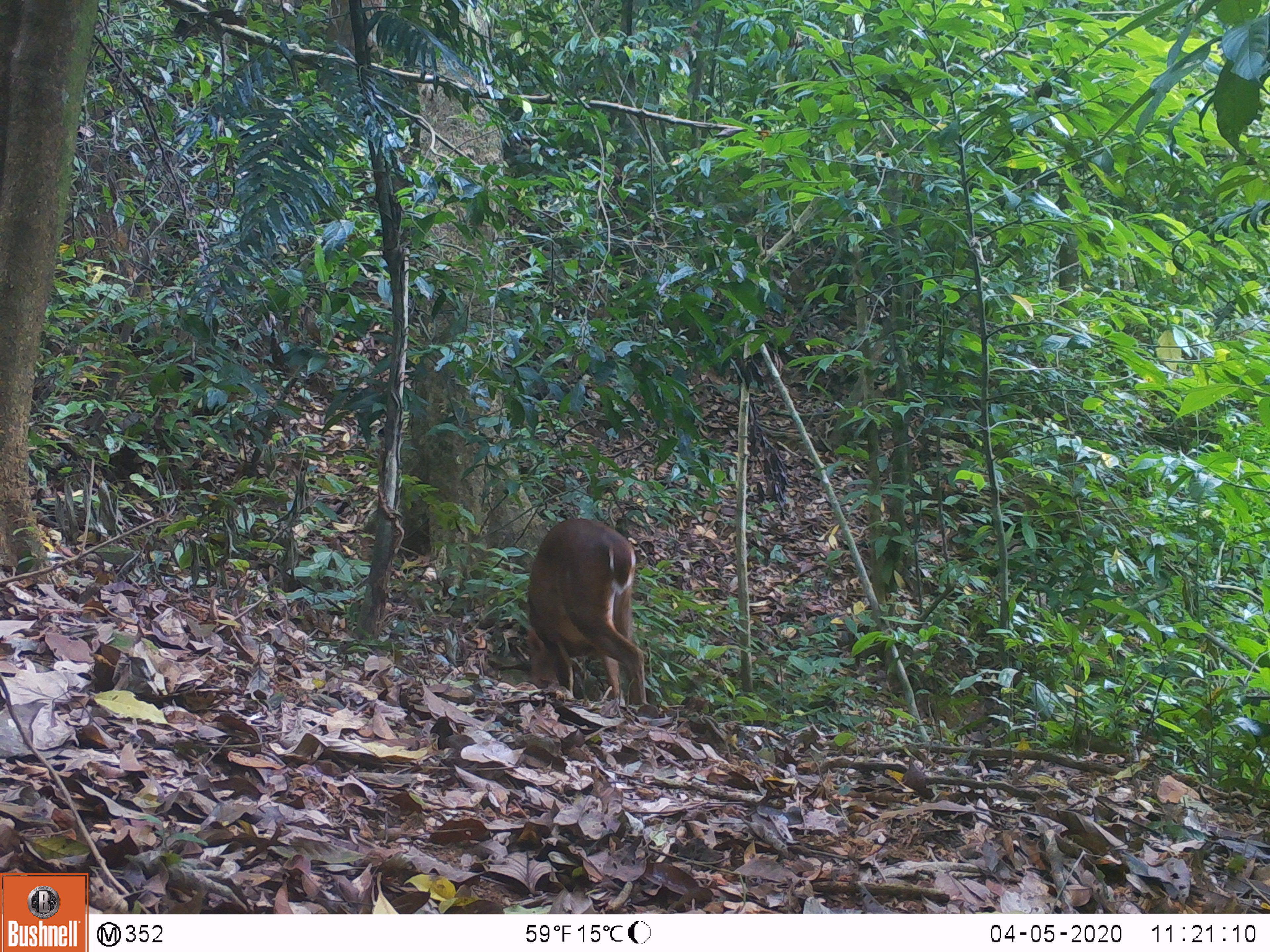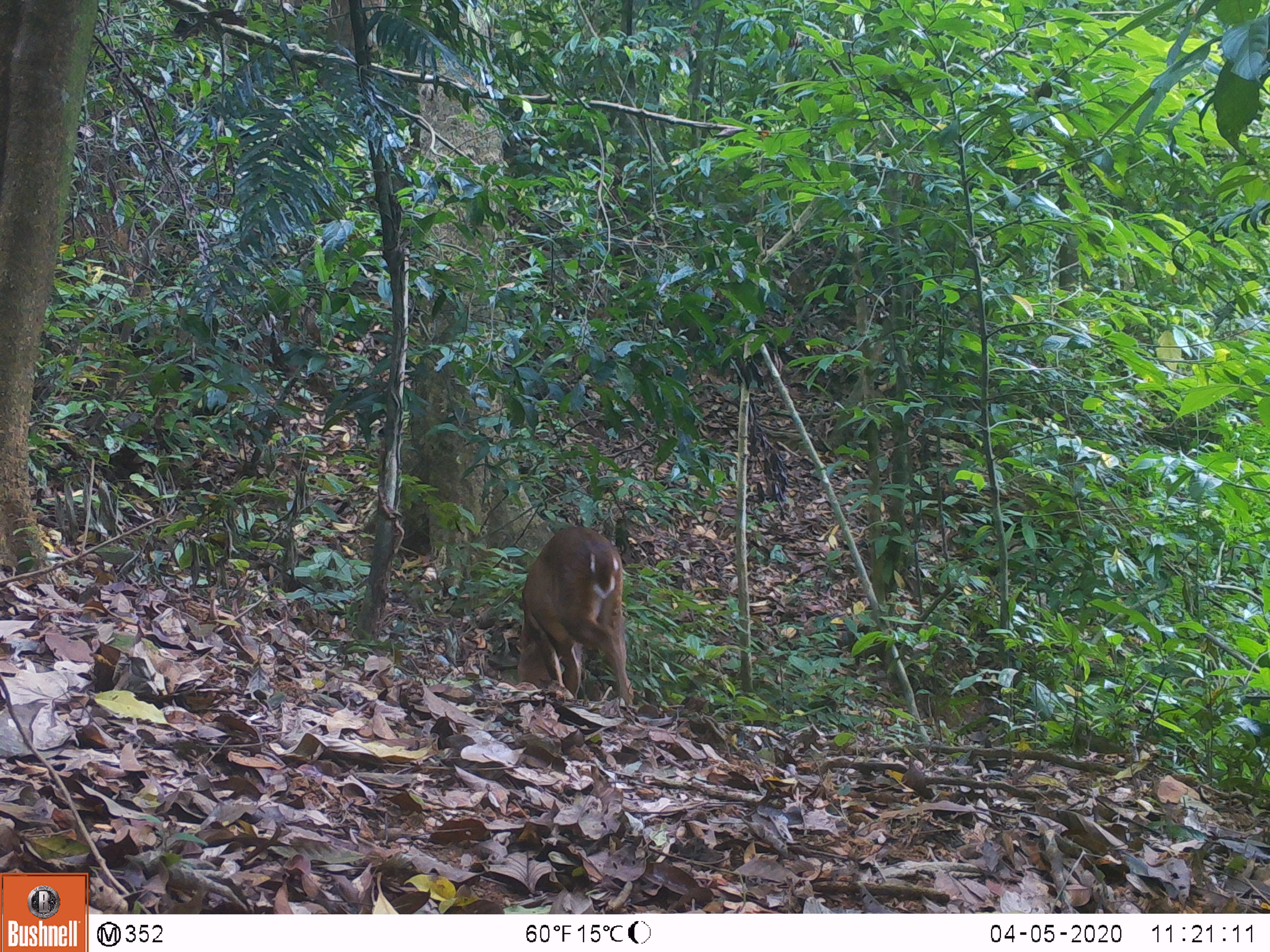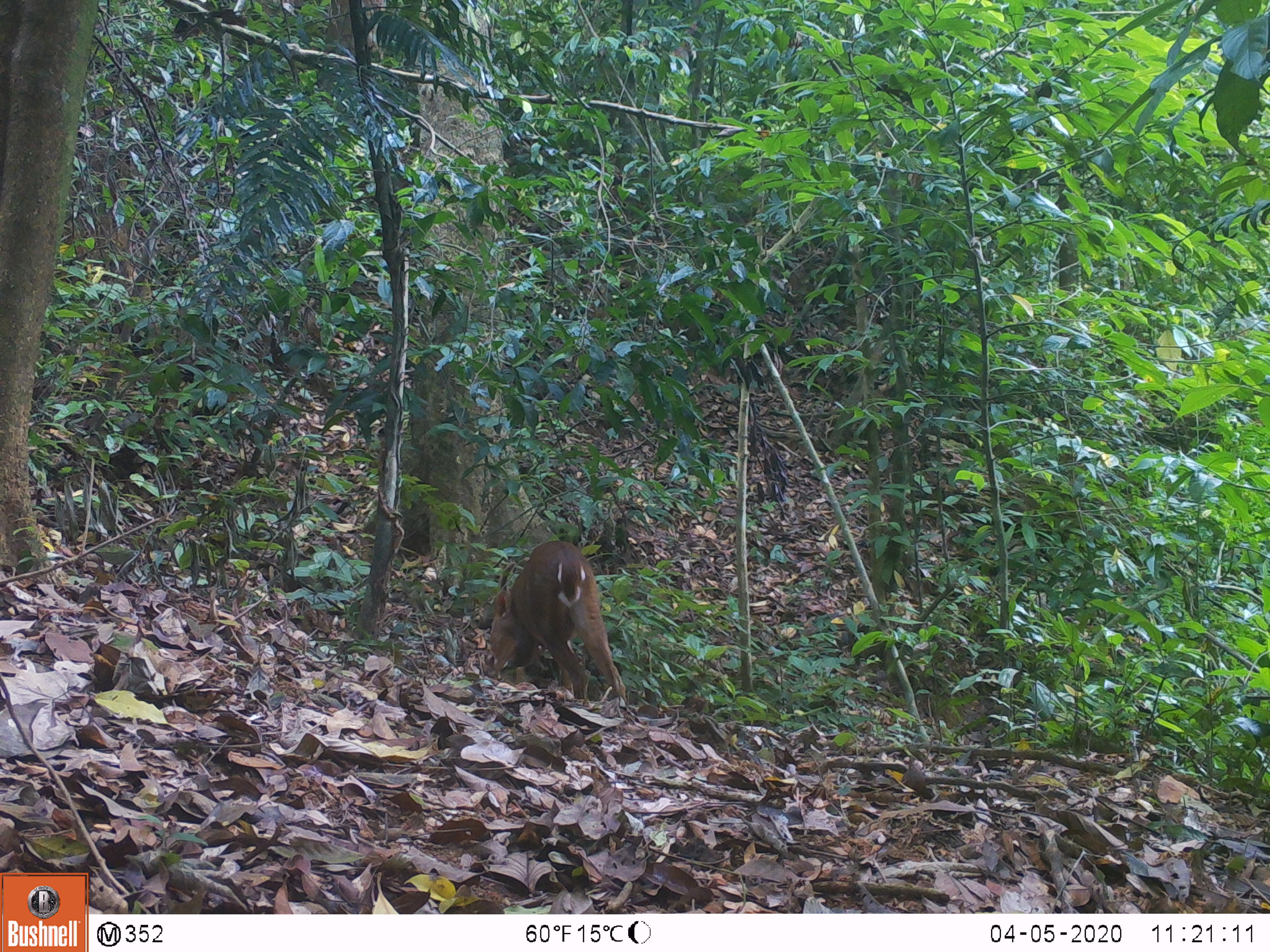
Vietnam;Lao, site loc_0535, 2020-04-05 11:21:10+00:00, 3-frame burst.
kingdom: Animalia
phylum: Chordata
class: Mammalia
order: Artiodactyla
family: Cervidae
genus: Muntiacus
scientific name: Muntiacus vuquangensis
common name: large-antlered muntjac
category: large antlered muntjac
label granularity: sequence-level